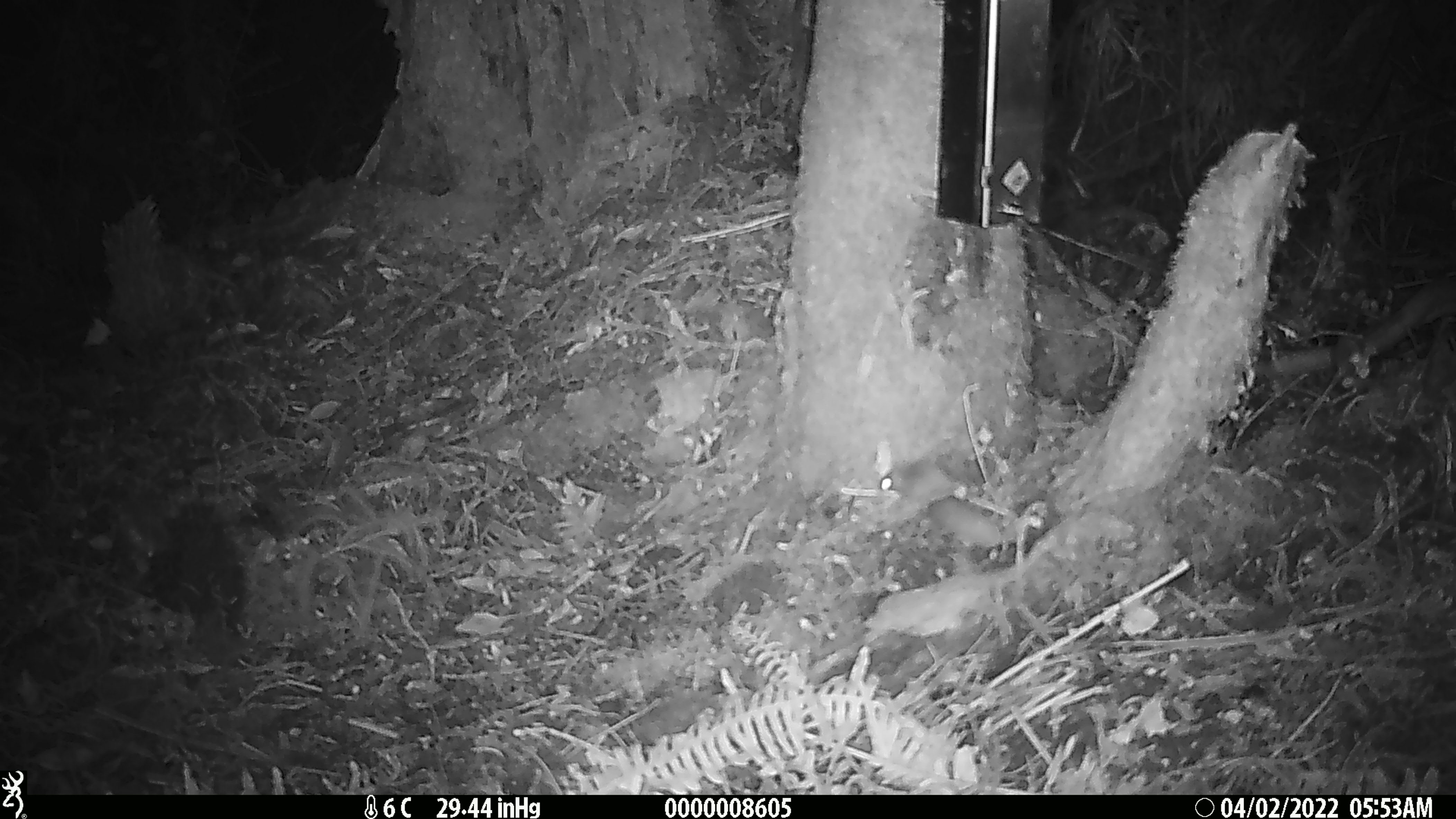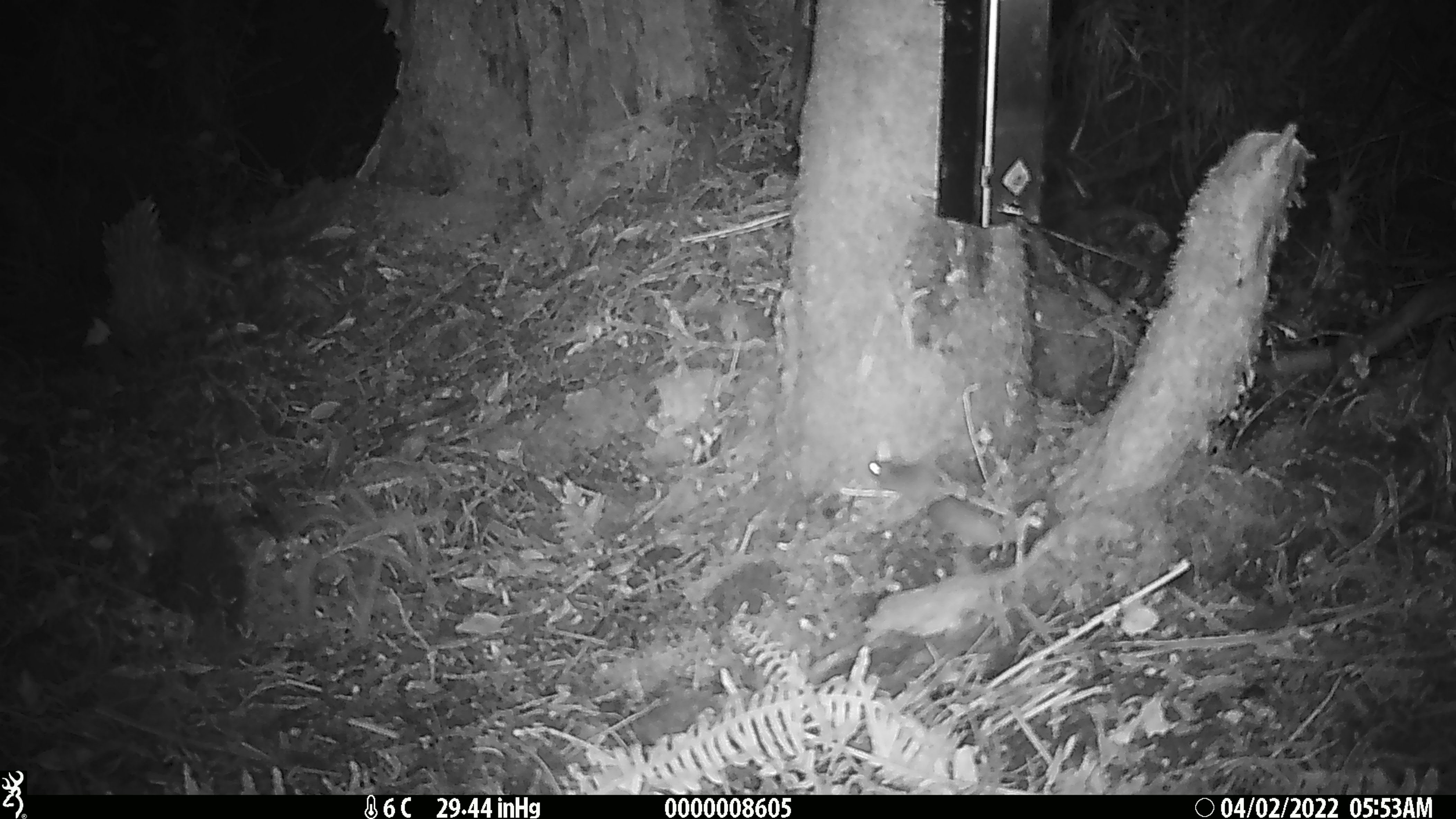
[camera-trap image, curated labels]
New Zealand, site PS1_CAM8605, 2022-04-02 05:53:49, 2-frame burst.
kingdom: Animalia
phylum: Chordata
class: Mammalia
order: Rodentia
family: Muridae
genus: Mus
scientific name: Mus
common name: mouse